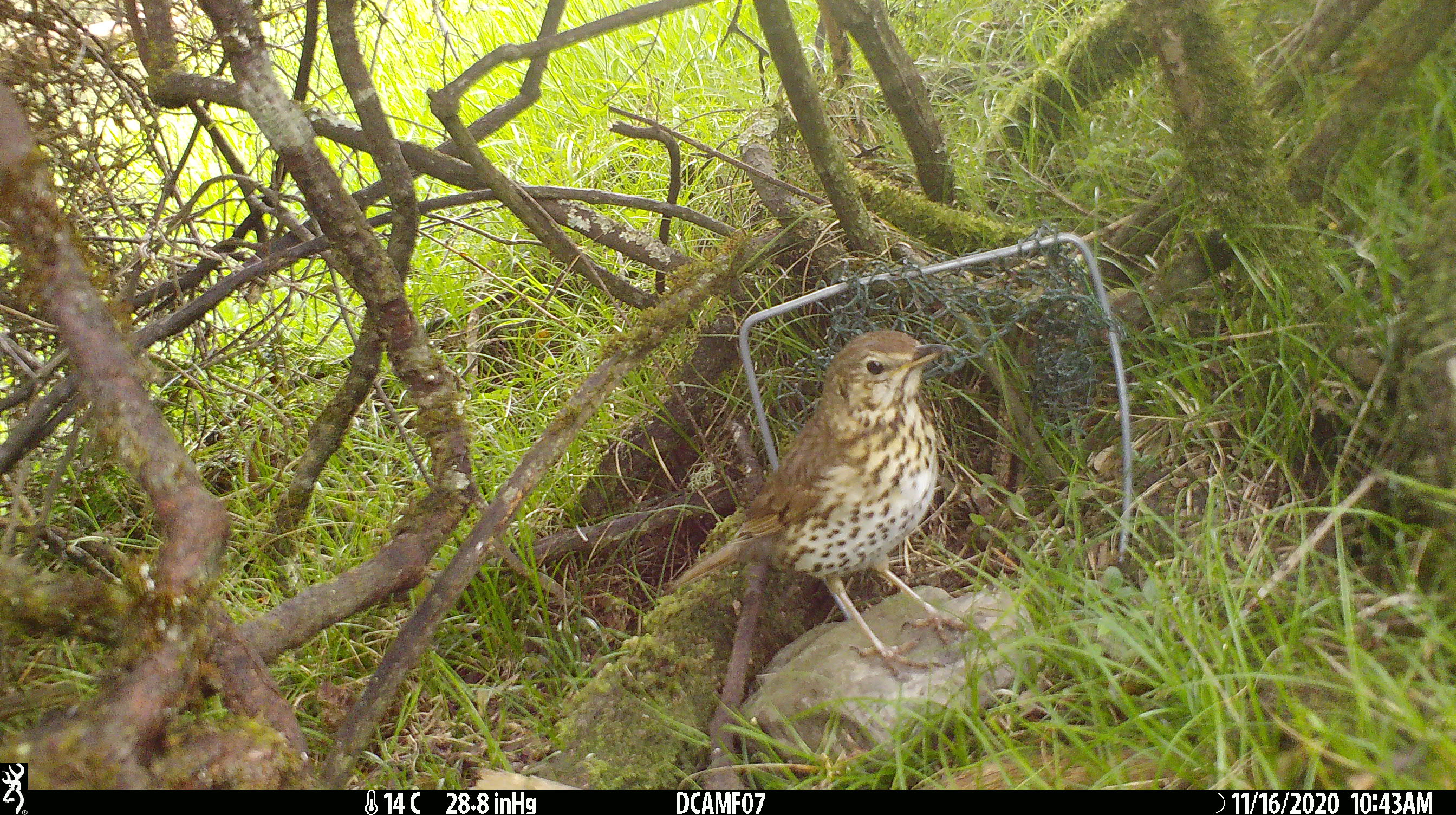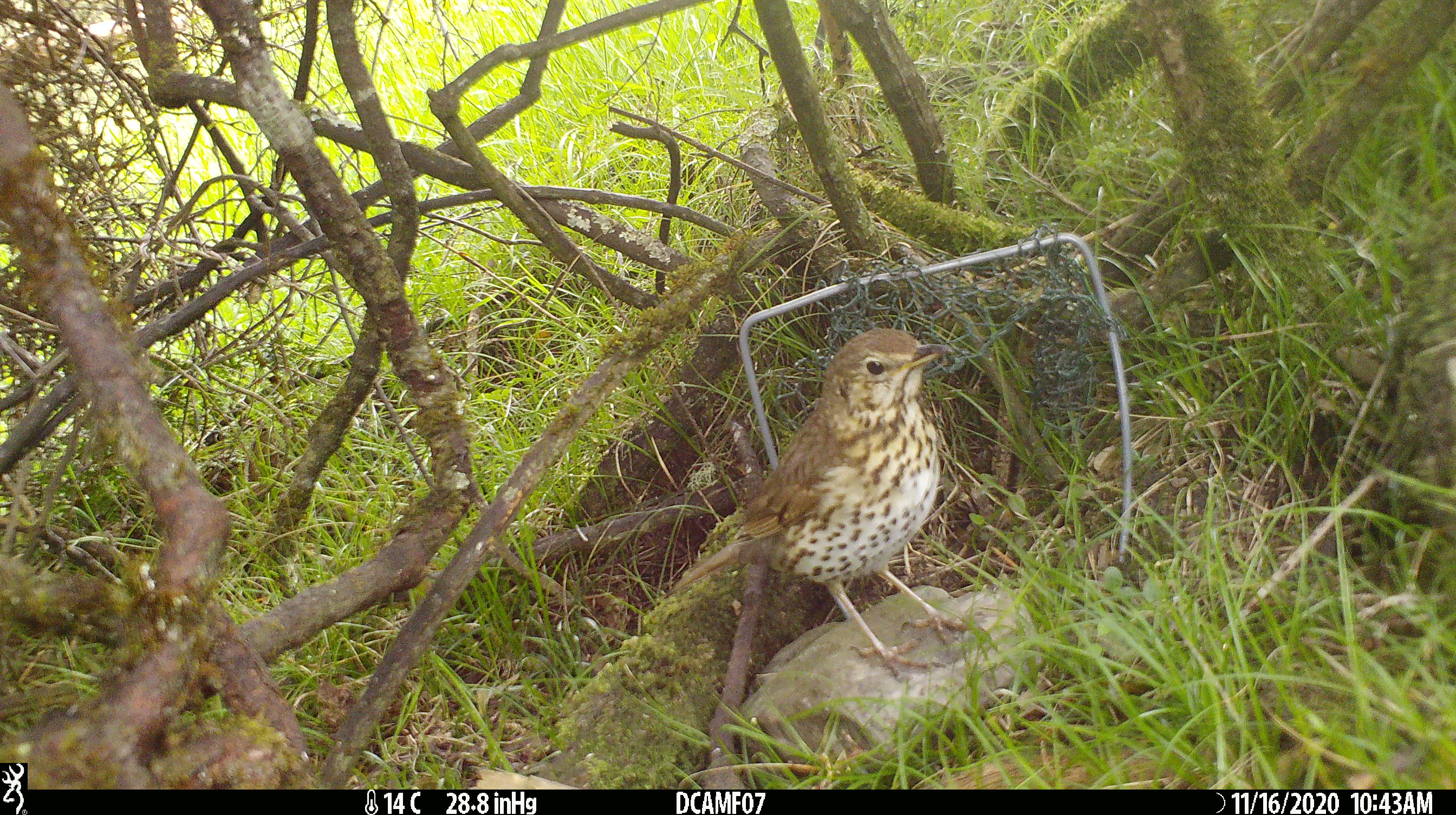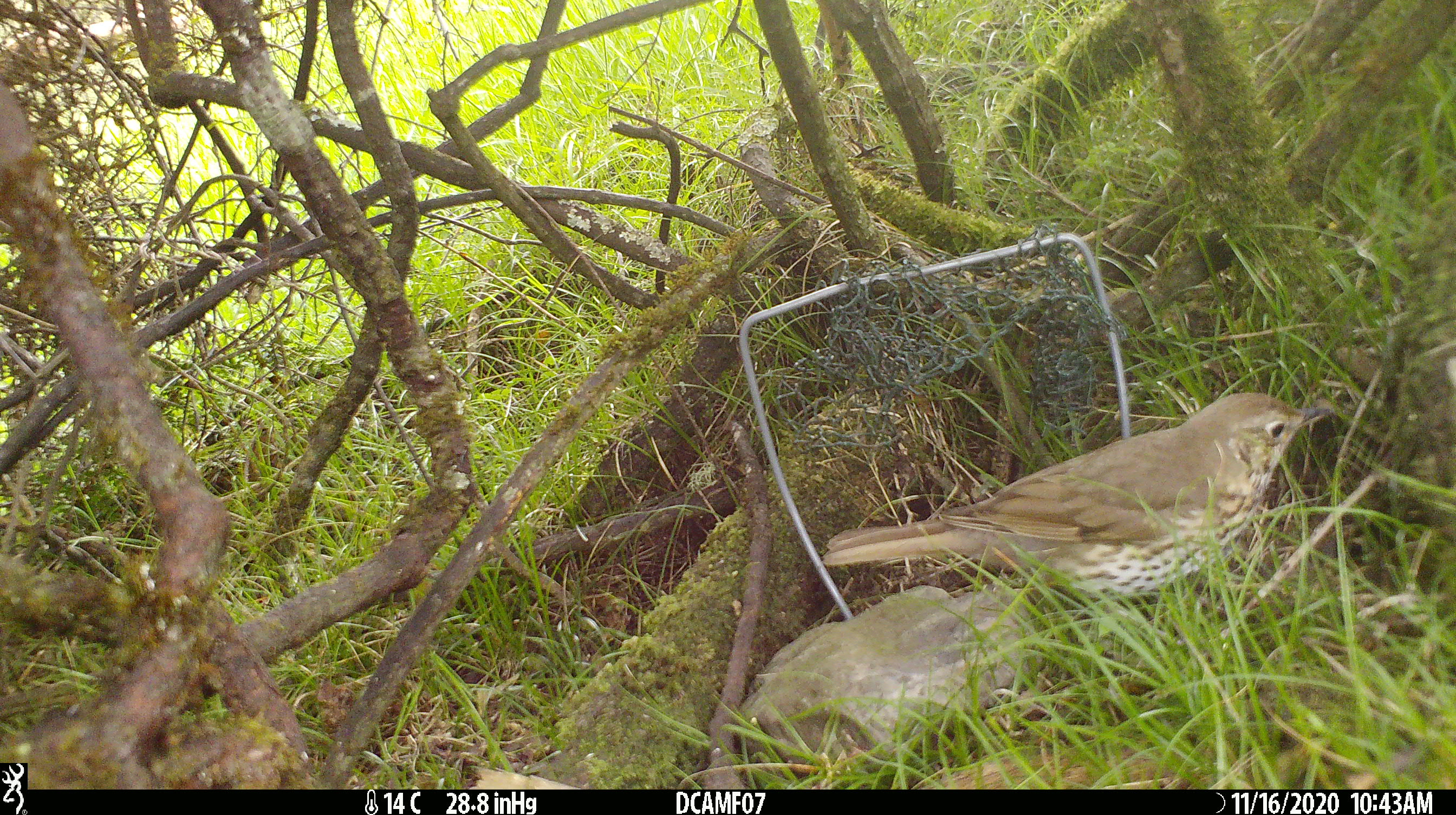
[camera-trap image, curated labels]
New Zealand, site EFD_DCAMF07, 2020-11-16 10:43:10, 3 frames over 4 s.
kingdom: Animalia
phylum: Chordata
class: Aves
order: Passeriformes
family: Turdidae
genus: Turdus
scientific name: Turdus philomelos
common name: song thrush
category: thrush